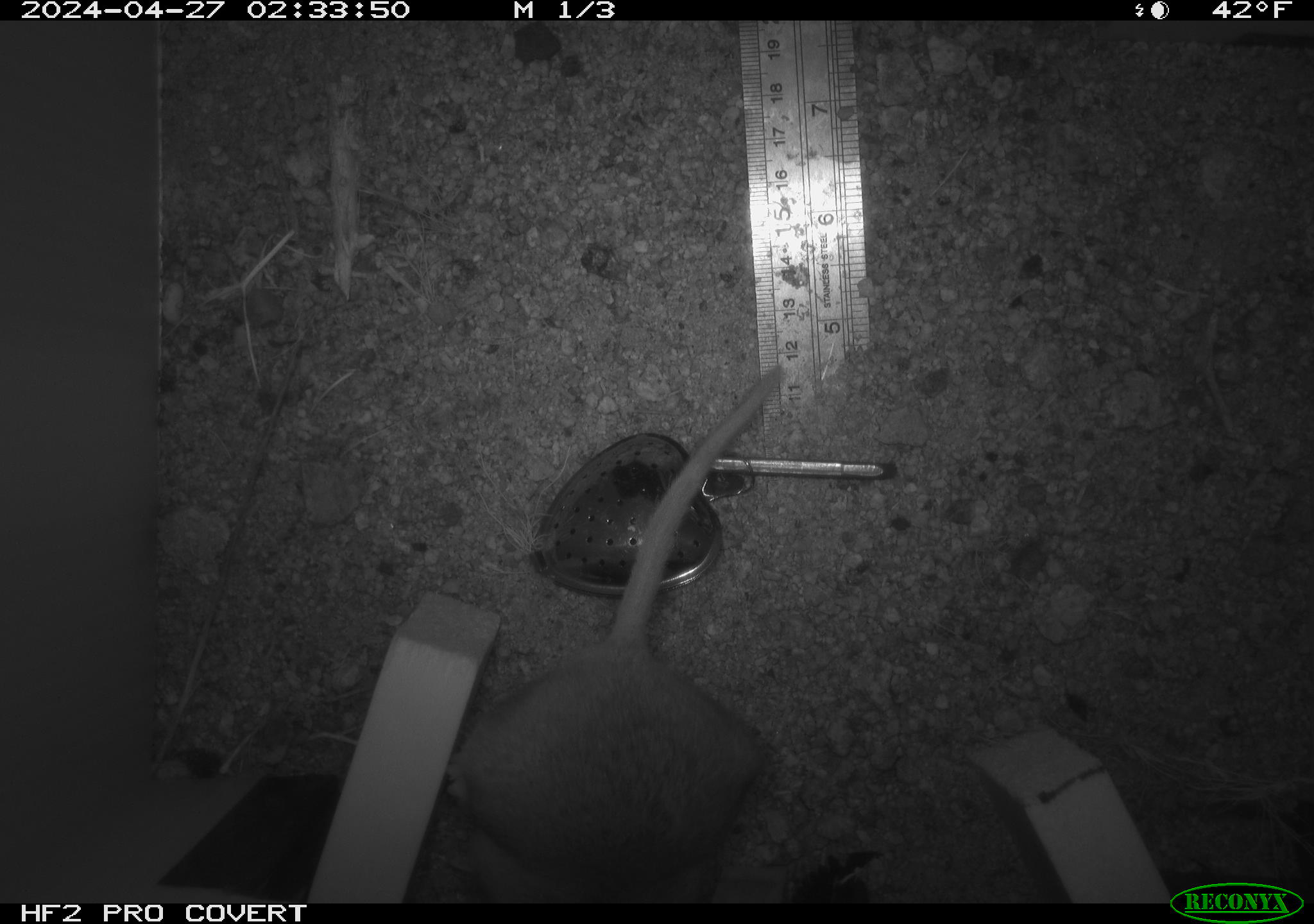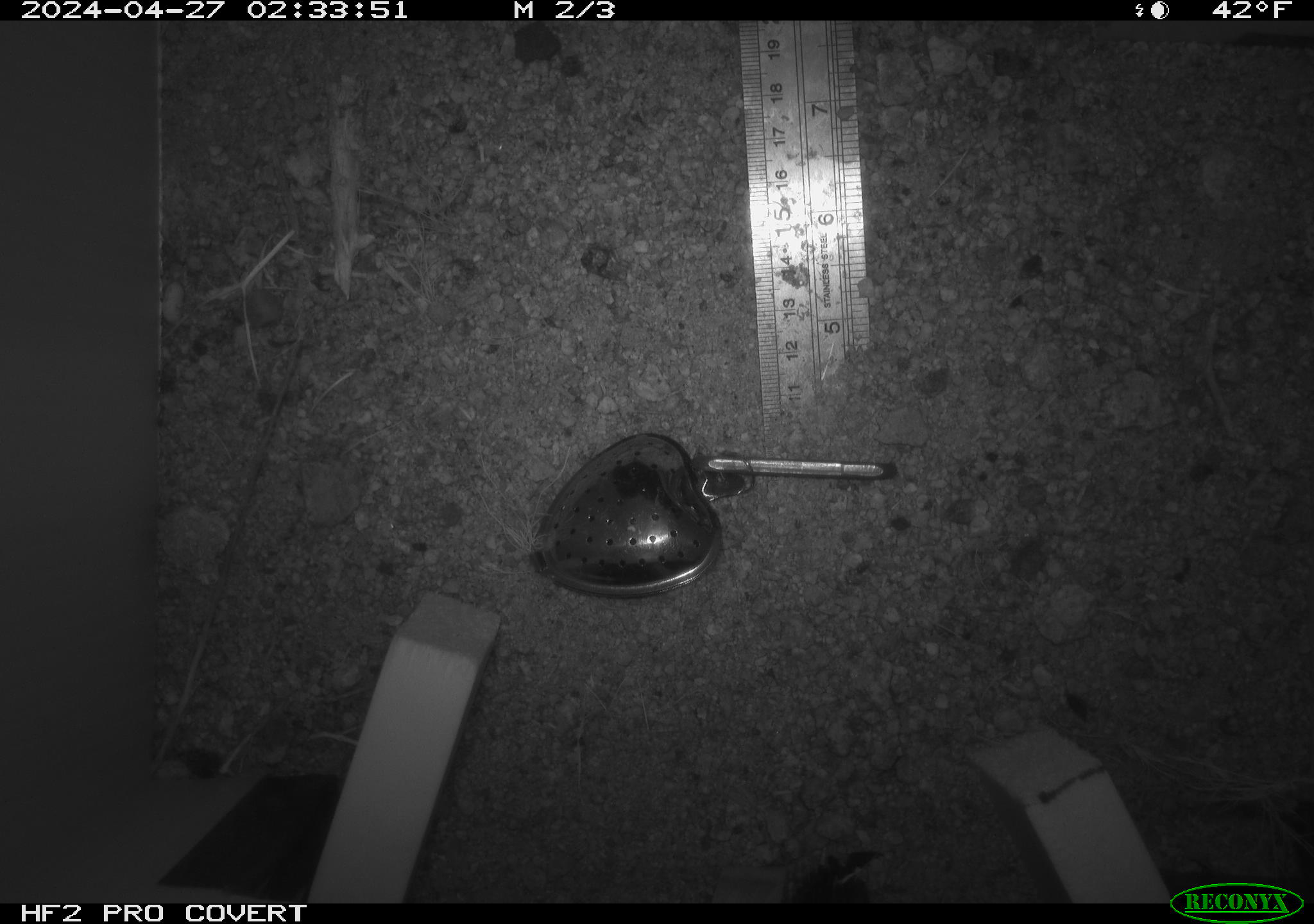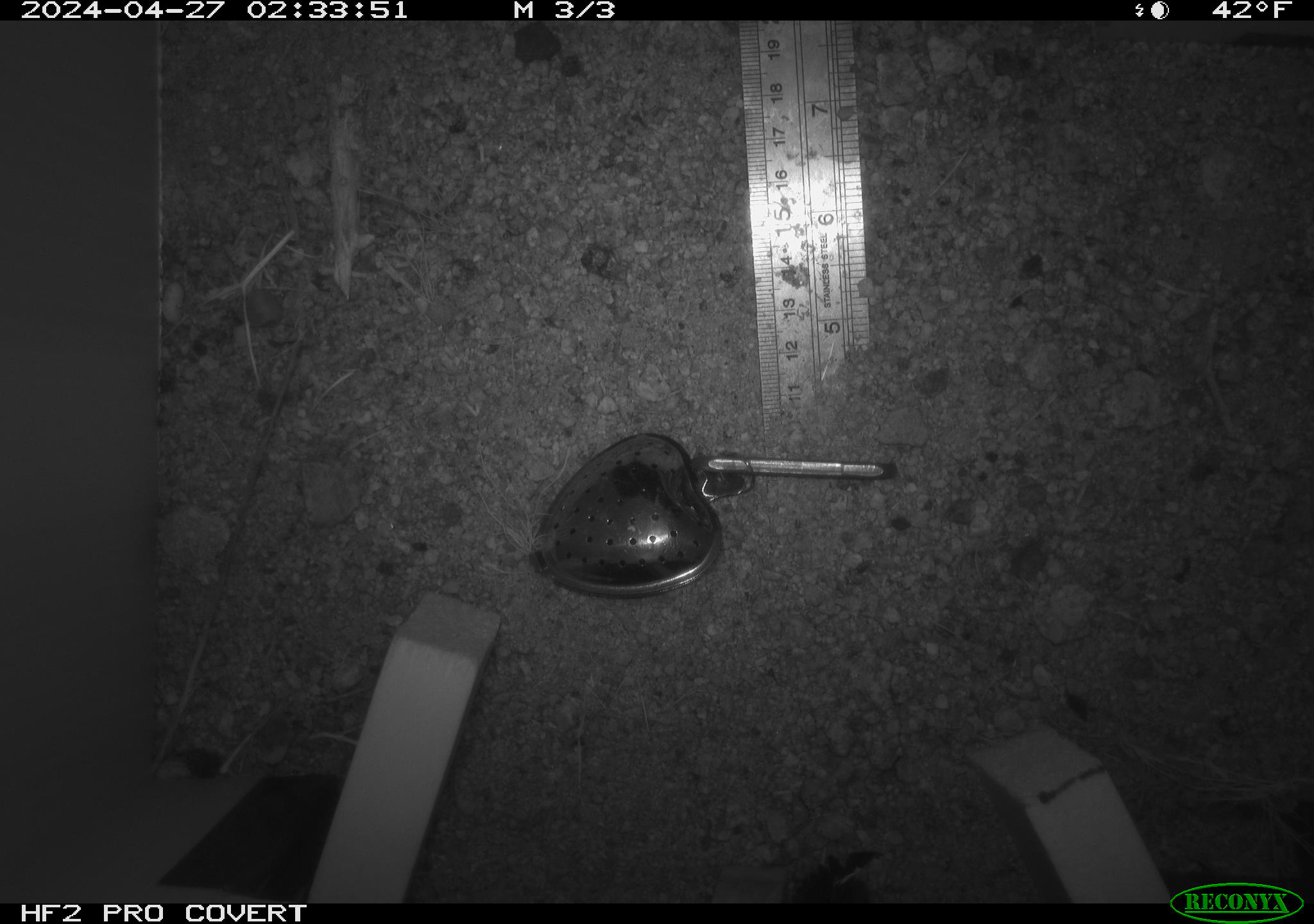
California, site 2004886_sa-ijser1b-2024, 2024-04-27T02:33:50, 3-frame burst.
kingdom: Animalia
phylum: Chordata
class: Mammalia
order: Rodentia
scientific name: Rodentia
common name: woodrat or rat or mouse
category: woodrat or rat or mouse species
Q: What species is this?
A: Woodrat or rat or mouse species (woodrat or rat or mouse) (Rodentia).